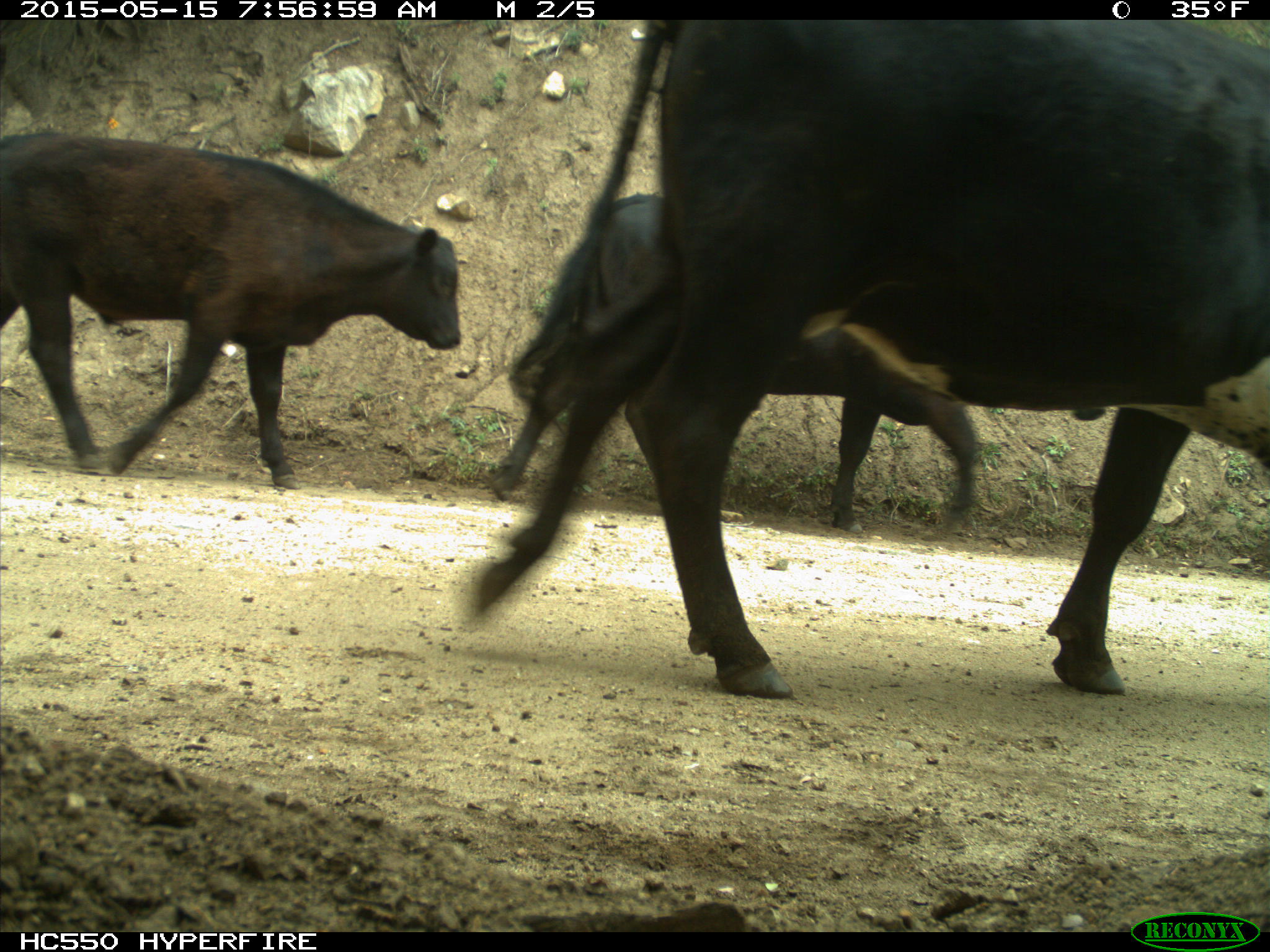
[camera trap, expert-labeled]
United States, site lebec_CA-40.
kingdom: Animalia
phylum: Chordata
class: Mammalia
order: Artiodactyla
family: Bovidae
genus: Bos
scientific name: Bos taurus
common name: domestic cow